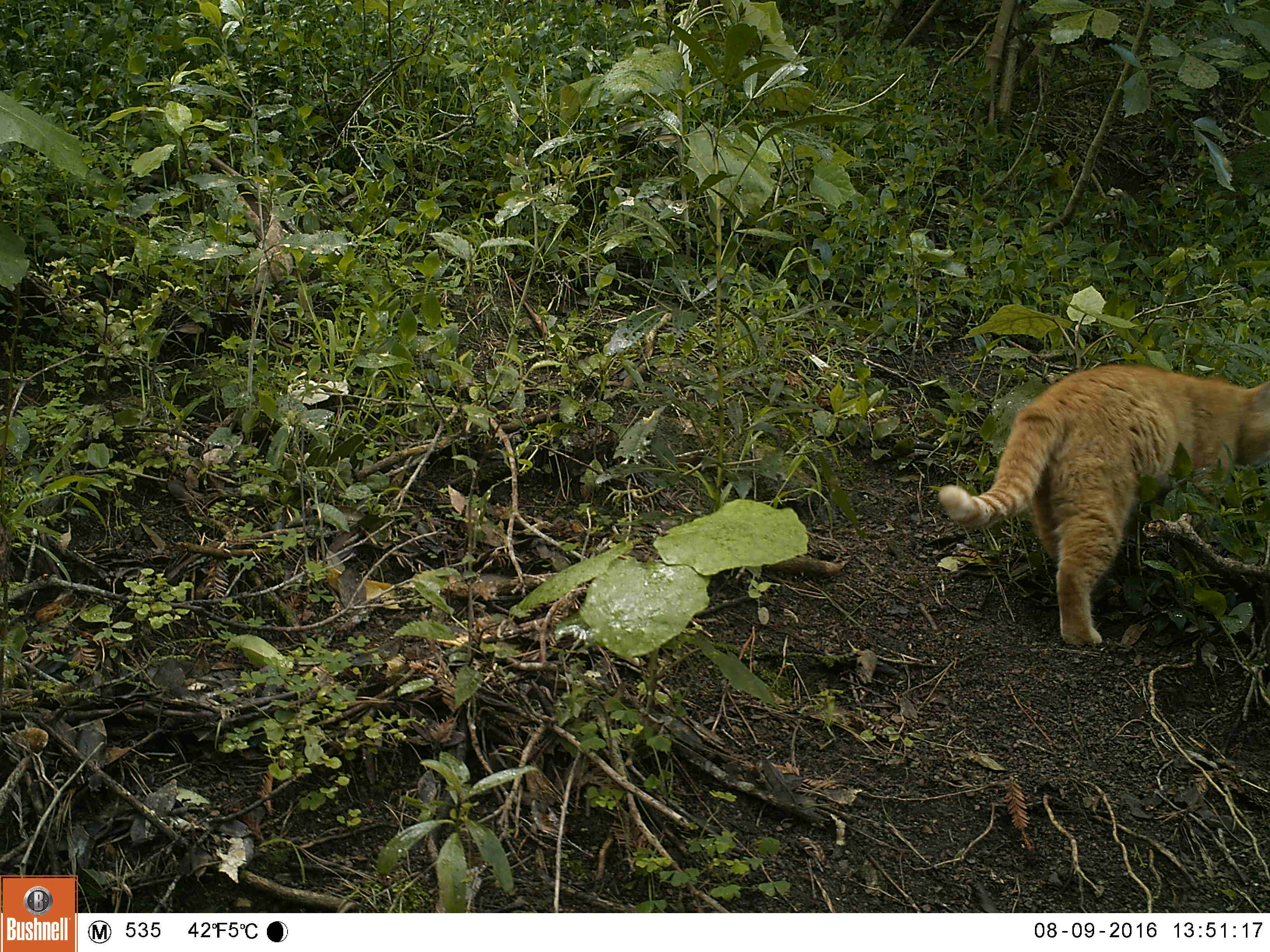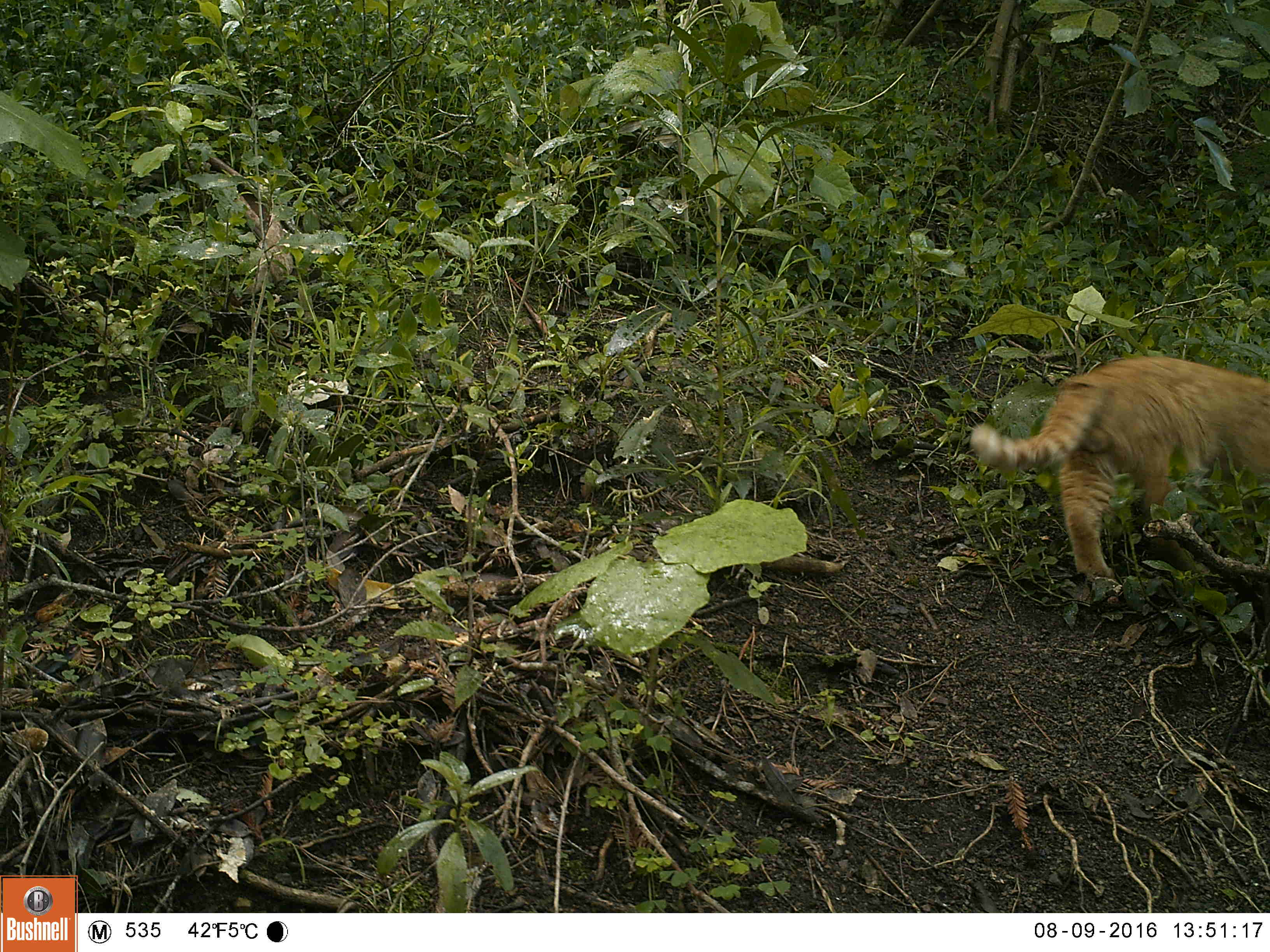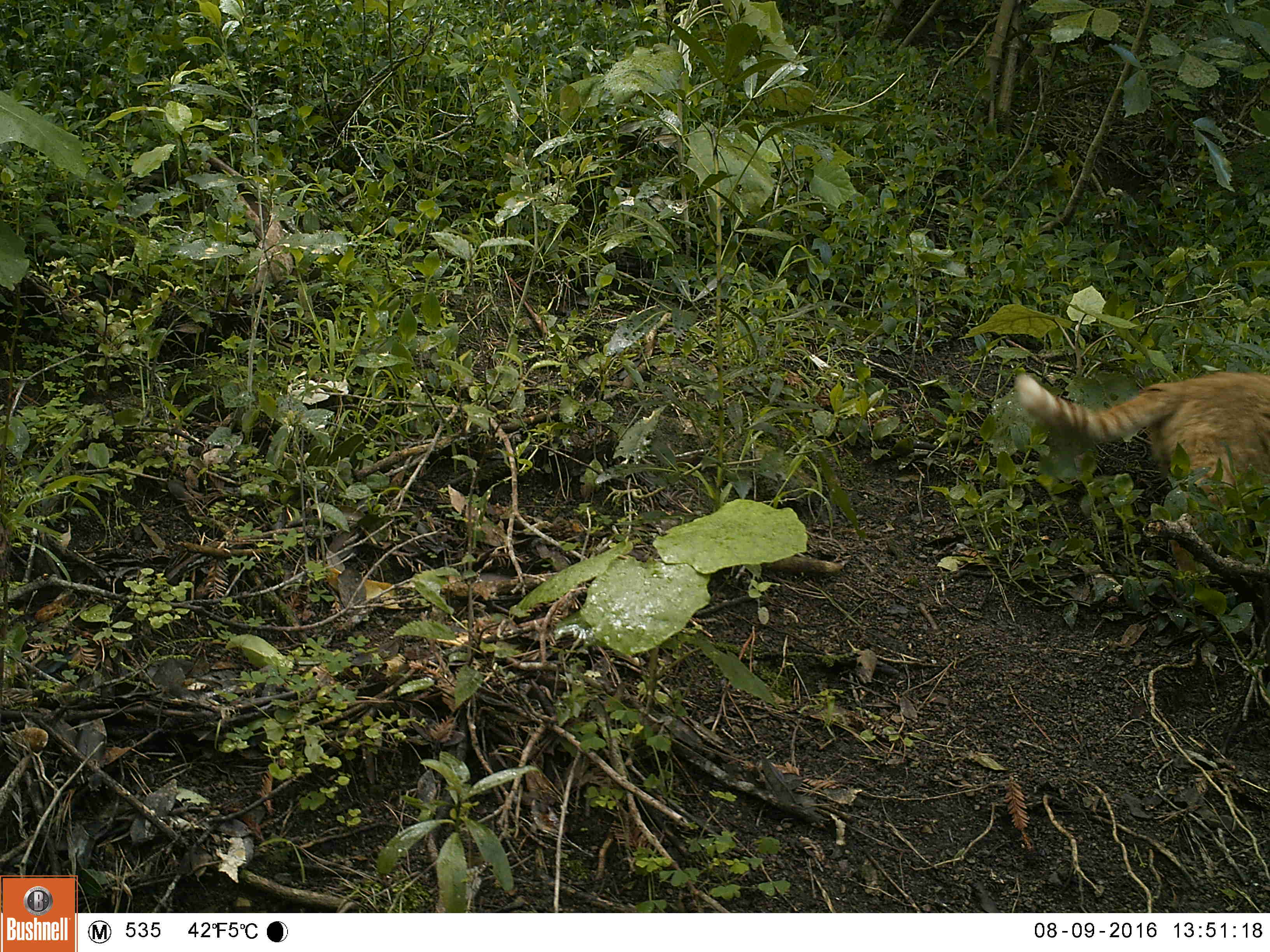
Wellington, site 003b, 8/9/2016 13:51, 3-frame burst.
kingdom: Animalia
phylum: Chordata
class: Mammalia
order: Carnivora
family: Felidae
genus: Felis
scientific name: Felis catus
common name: cat